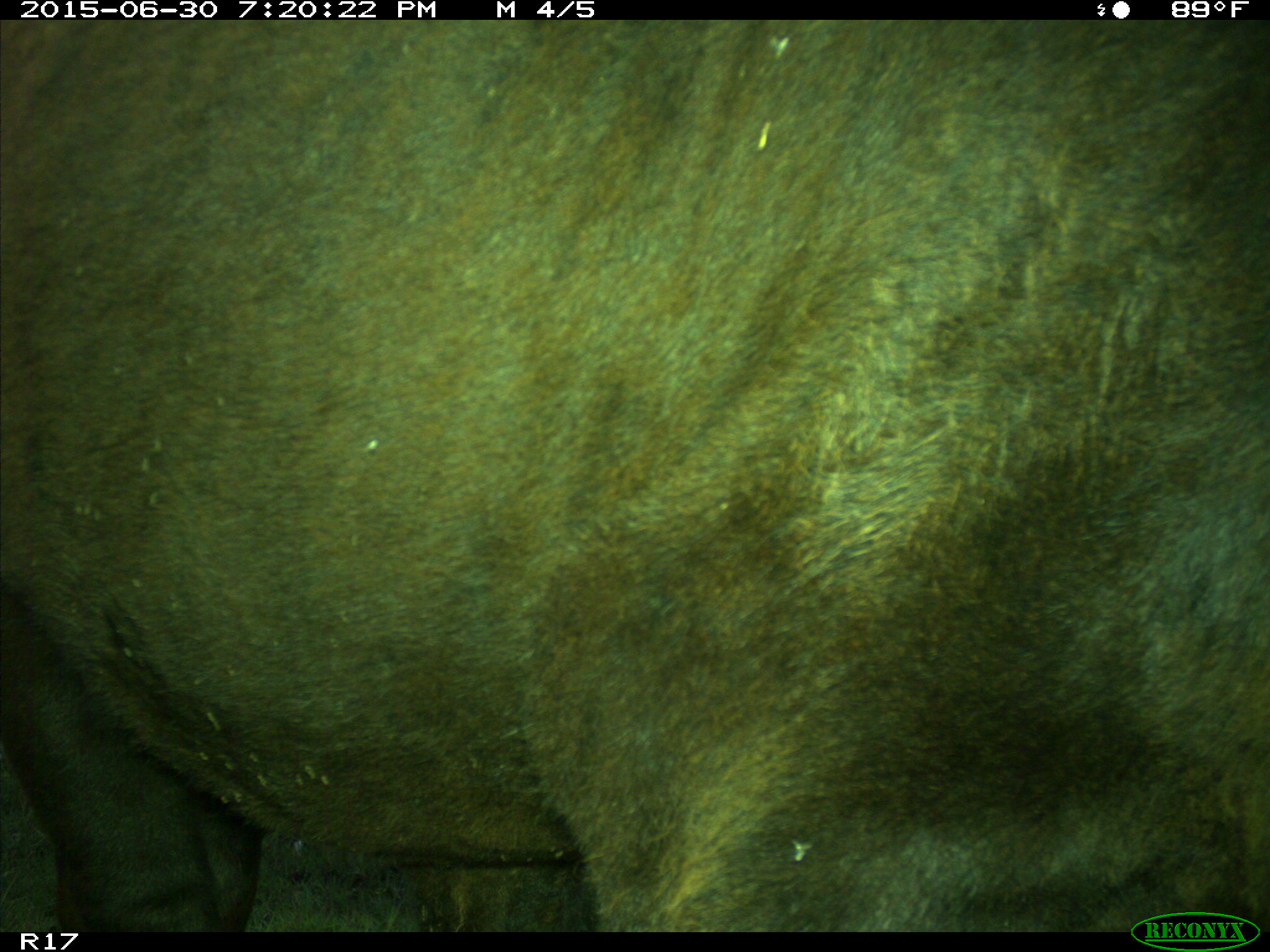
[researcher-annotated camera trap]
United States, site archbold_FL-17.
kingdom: Animalia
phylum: Chordata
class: Mammalia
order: Artiodactyla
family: Bovidae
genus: Bos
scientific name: Bos taurus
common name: domestic cow